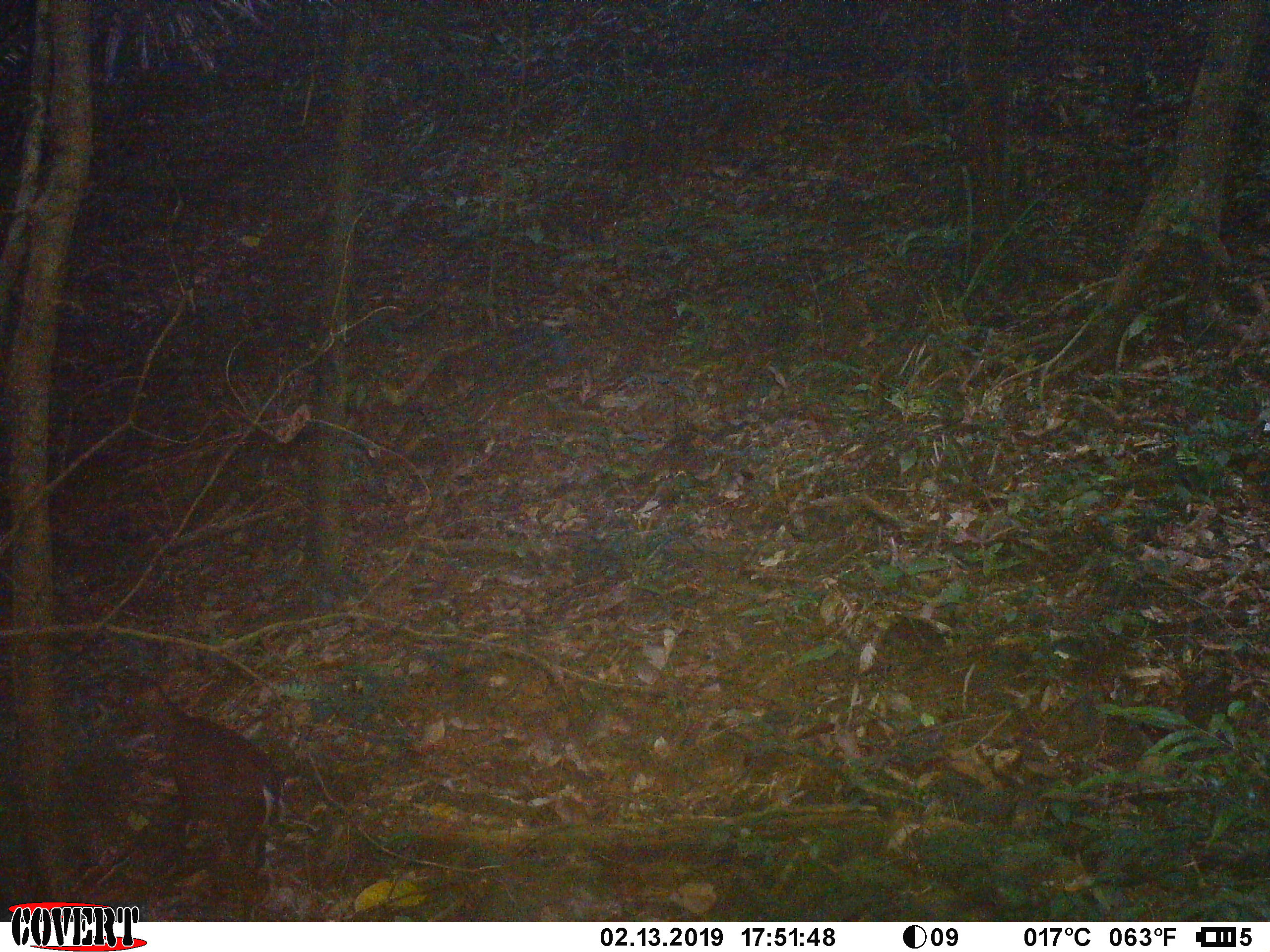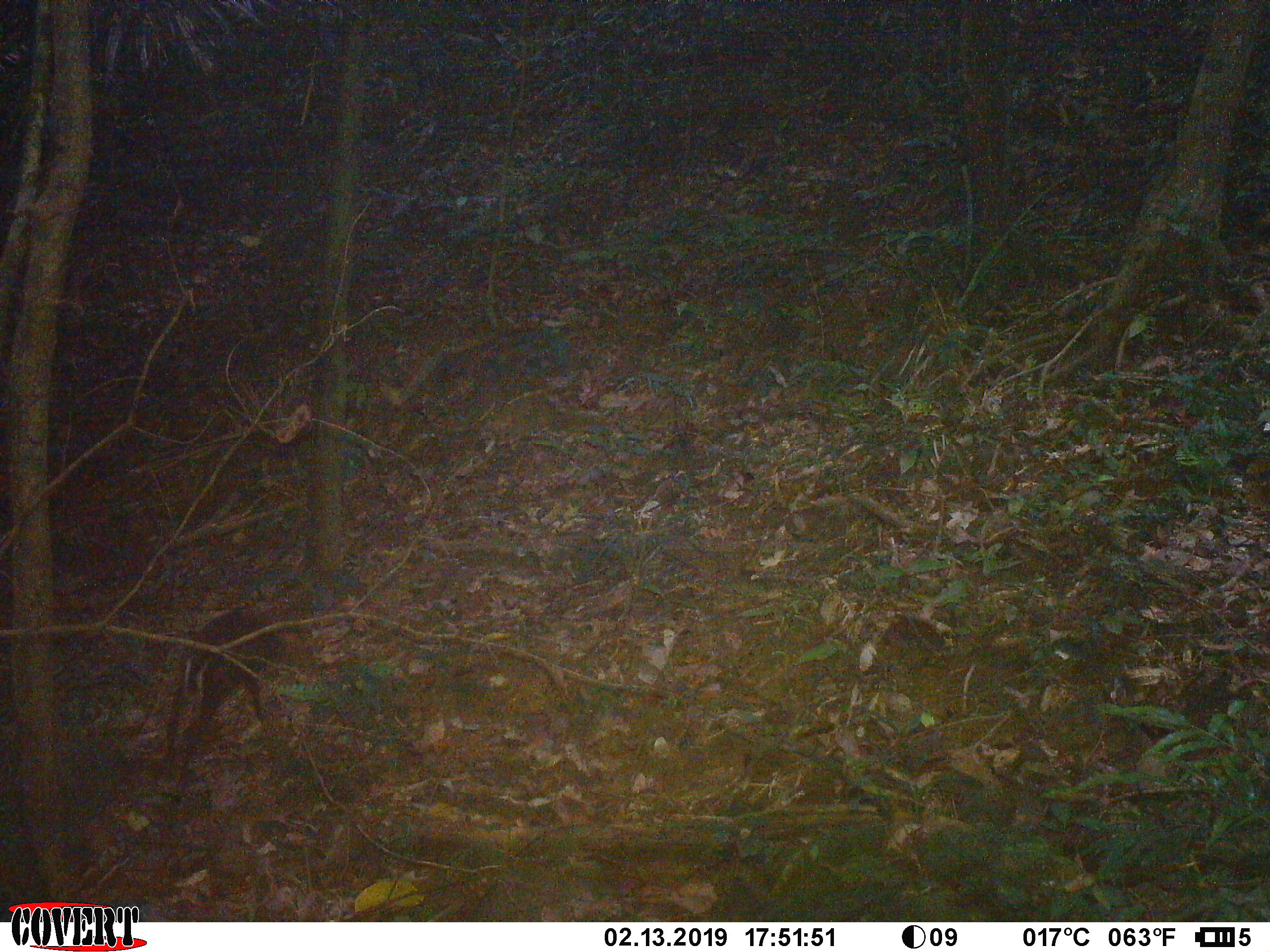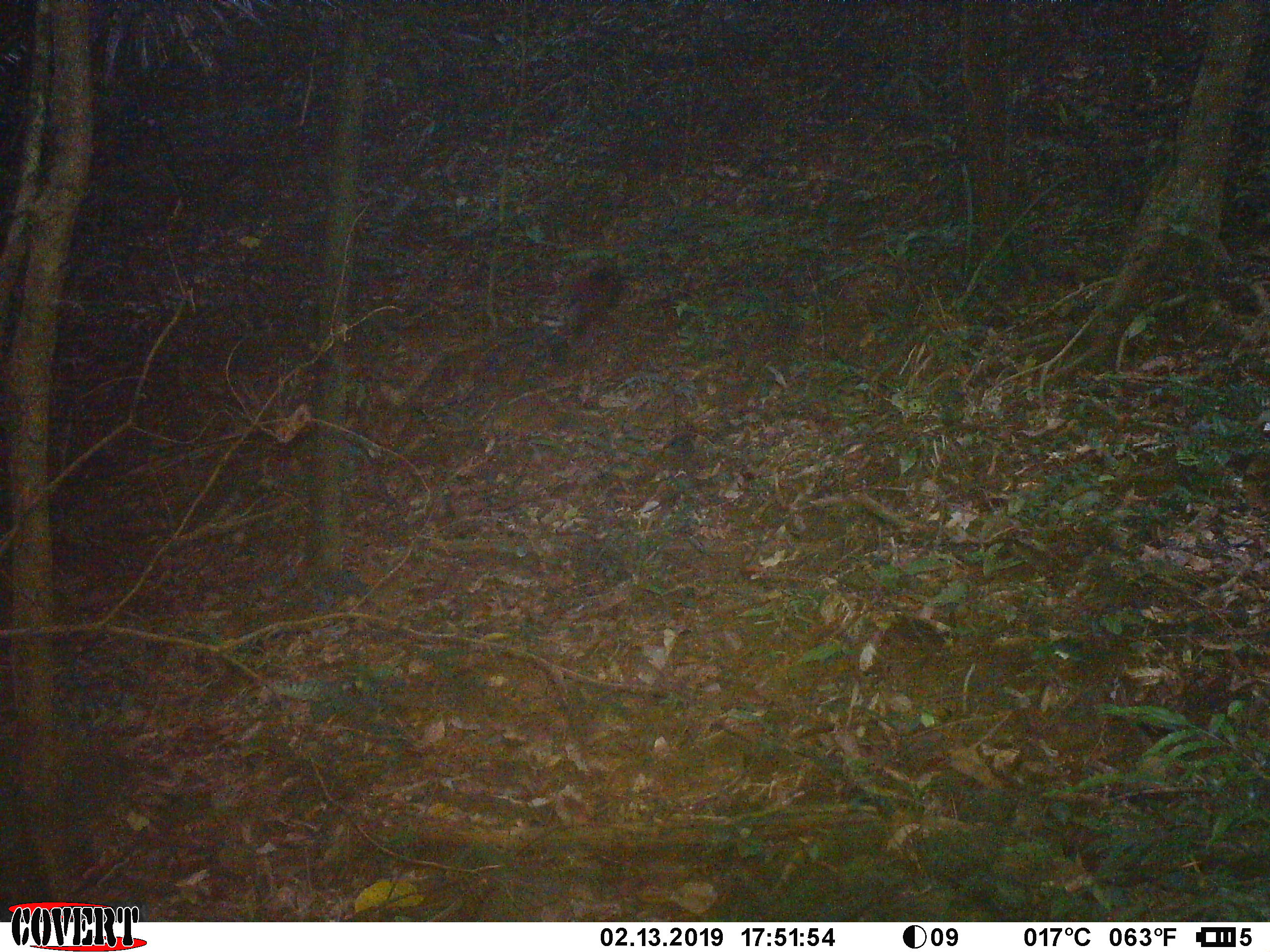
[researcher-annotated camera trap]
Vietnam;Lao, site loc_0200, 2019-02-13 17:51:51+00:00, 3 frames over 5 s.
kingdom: Animalia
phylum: Chordata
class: Mammalia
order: Artiodactyla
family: Cervidae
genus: Muntiacus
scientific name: Muntiacus rooseveltorum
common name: roosevelt's muntjac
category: roosevelts muntjac group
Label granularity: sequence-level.